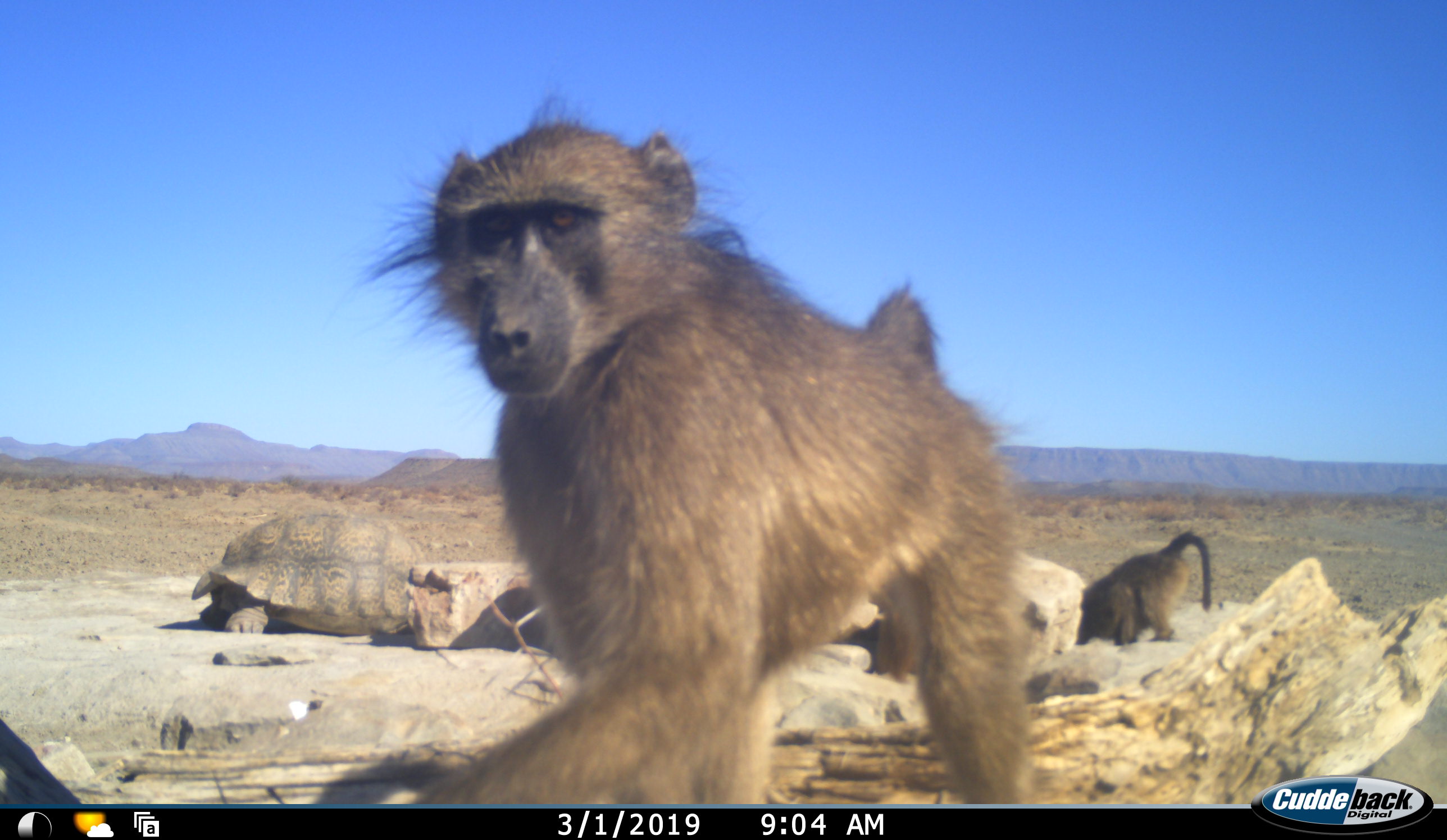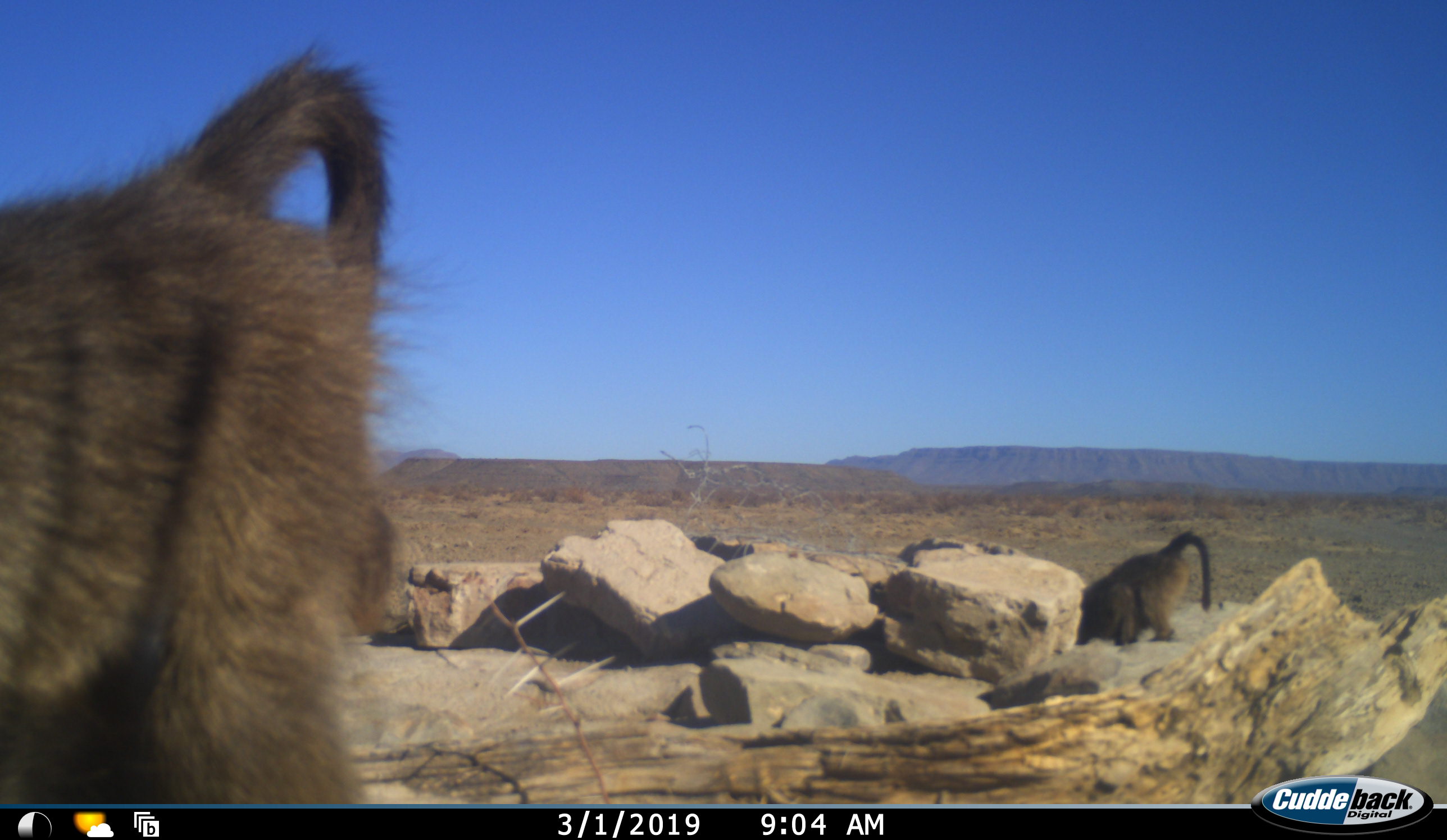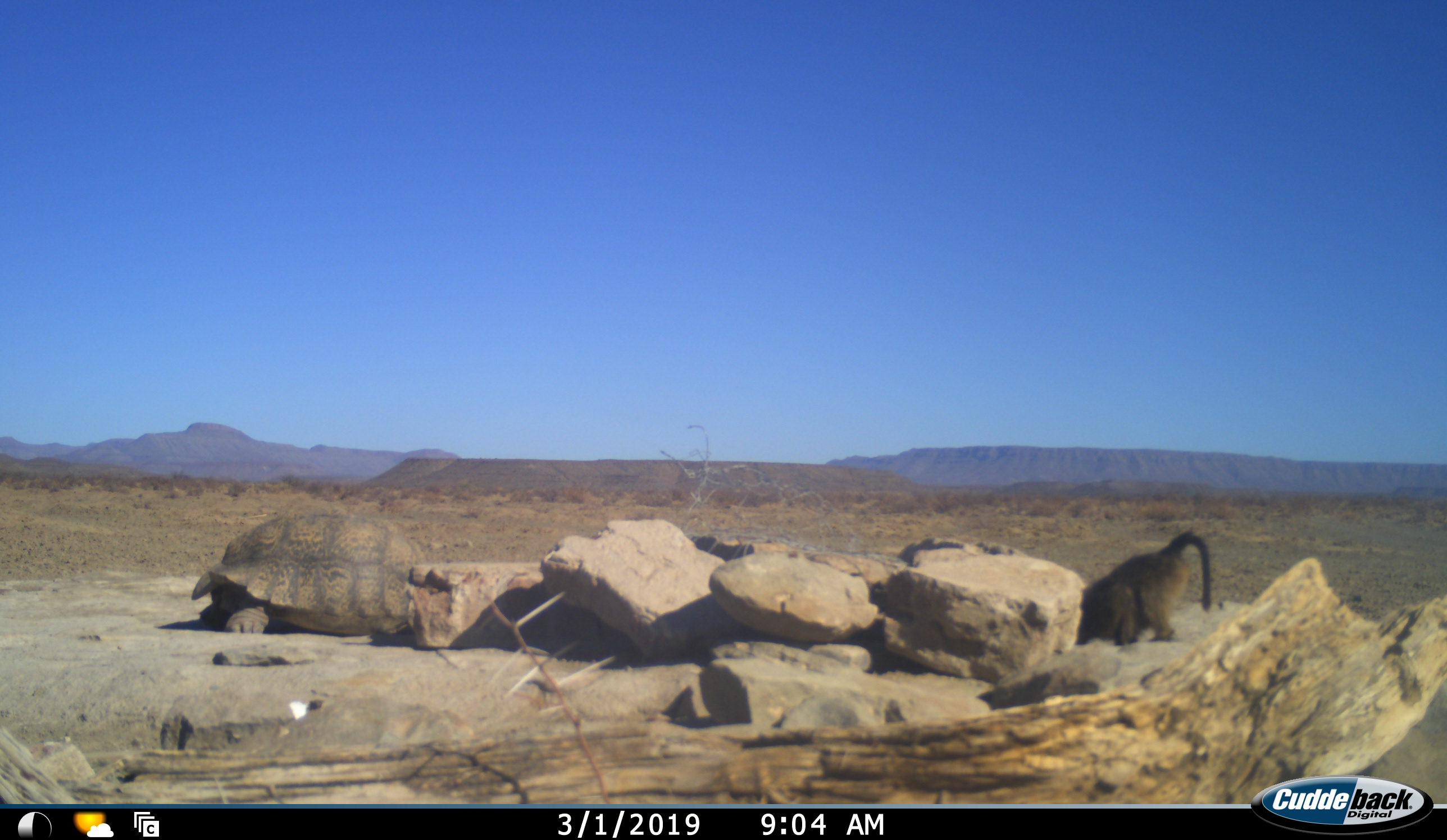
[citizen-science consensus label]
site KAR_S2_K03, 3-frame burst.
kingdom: Animalia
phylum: Chordata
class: Mammalia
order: Primates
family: Cercopithecidae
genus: Papio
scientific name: Papio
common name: baboon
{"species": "baboon (Papio)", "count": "2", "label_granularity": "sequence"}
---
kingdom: Animalia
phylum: Chordata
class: Reptilia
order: Testudines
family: Testudinidae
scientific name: Testudinidae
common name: tortoise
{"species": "tortoise (Testudinidae)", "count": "1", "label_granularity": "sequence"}